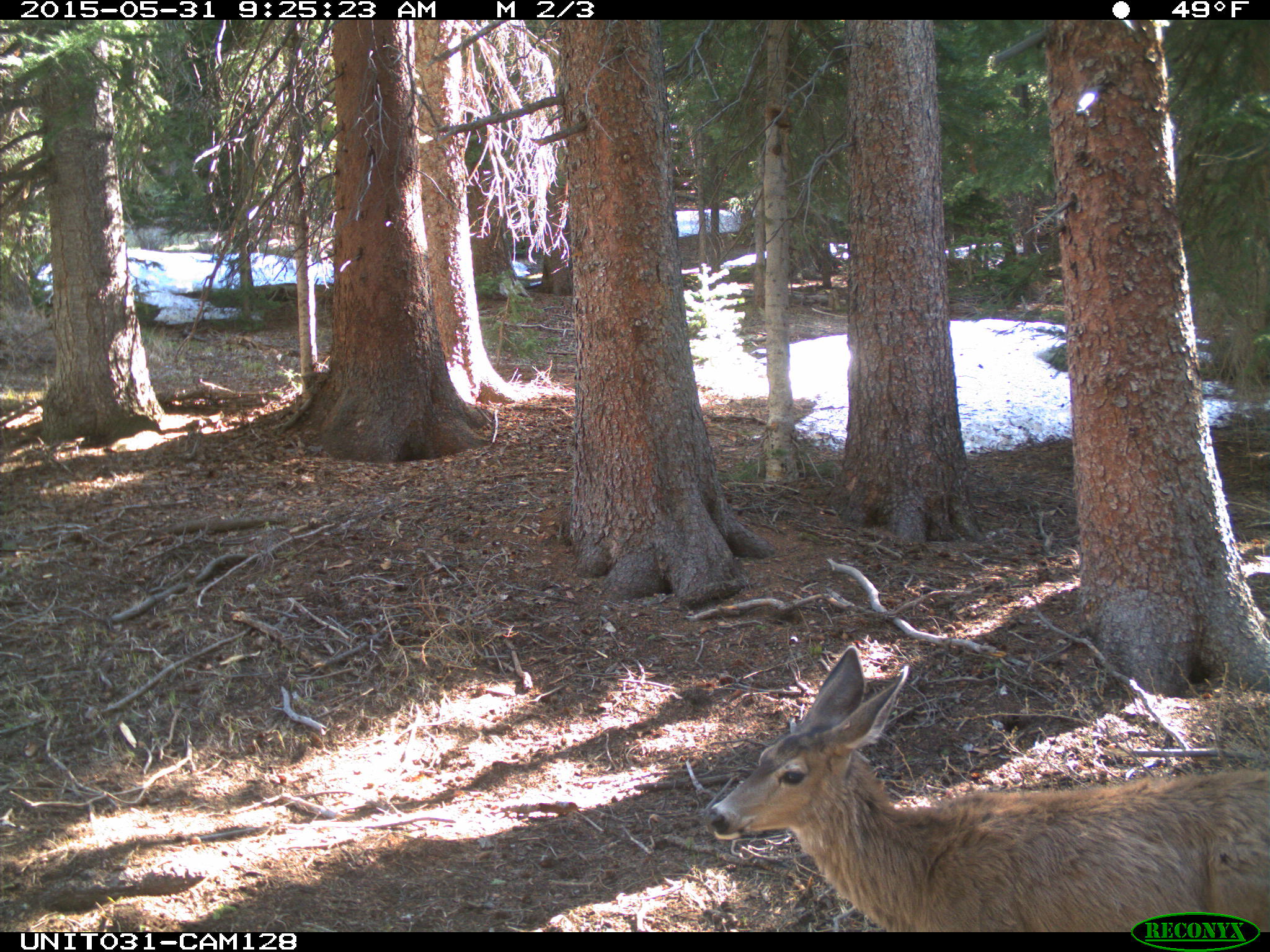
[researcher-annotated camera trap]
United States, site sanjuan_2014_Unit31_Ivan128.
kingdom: Animalia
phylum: Chordata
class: Mammalia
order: Artiodactyla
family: Cervidae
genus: Odocoileus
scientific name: Odocoileus hemionus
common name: mule deer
Odocoileus hemionus (mule deer).